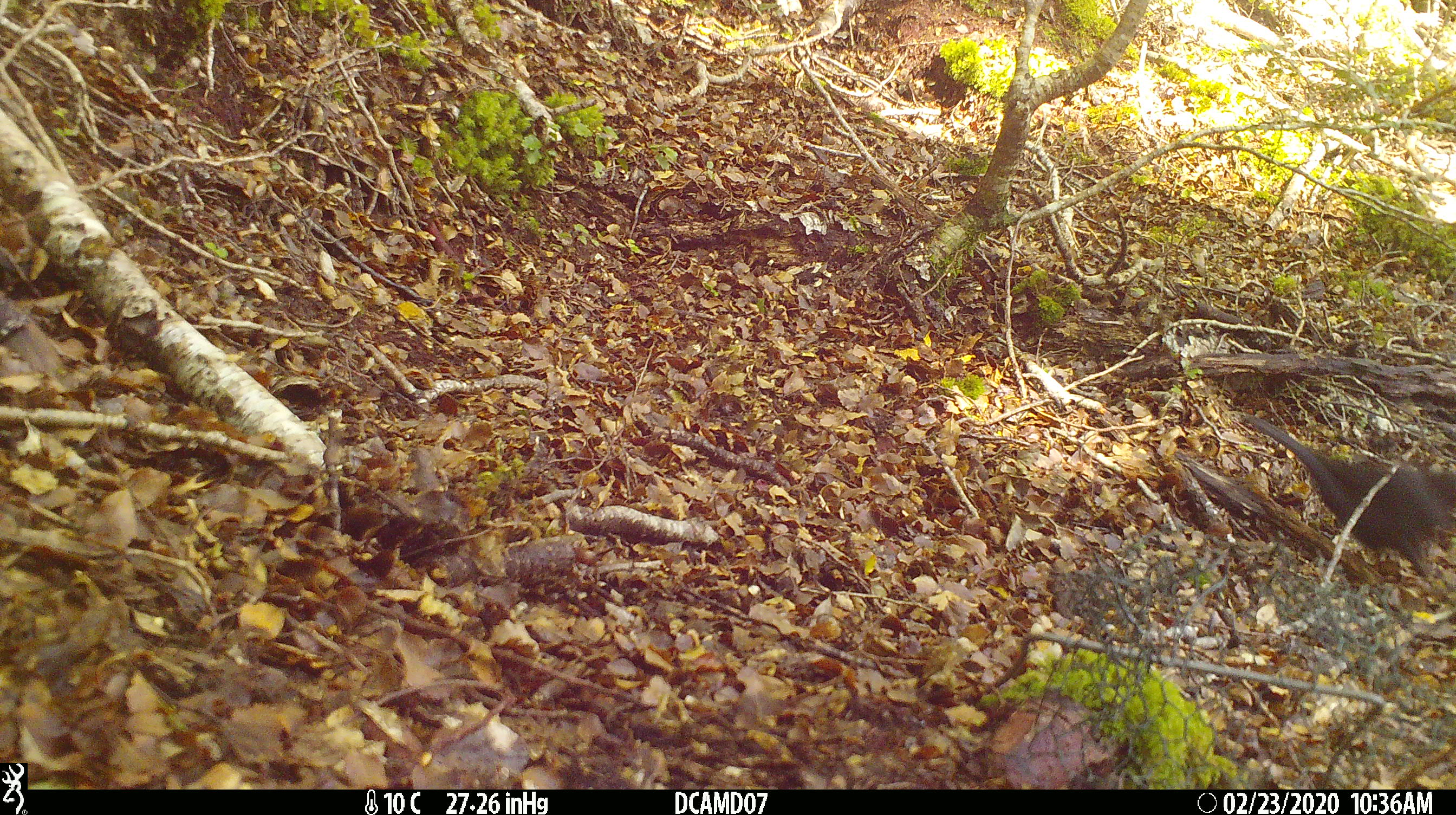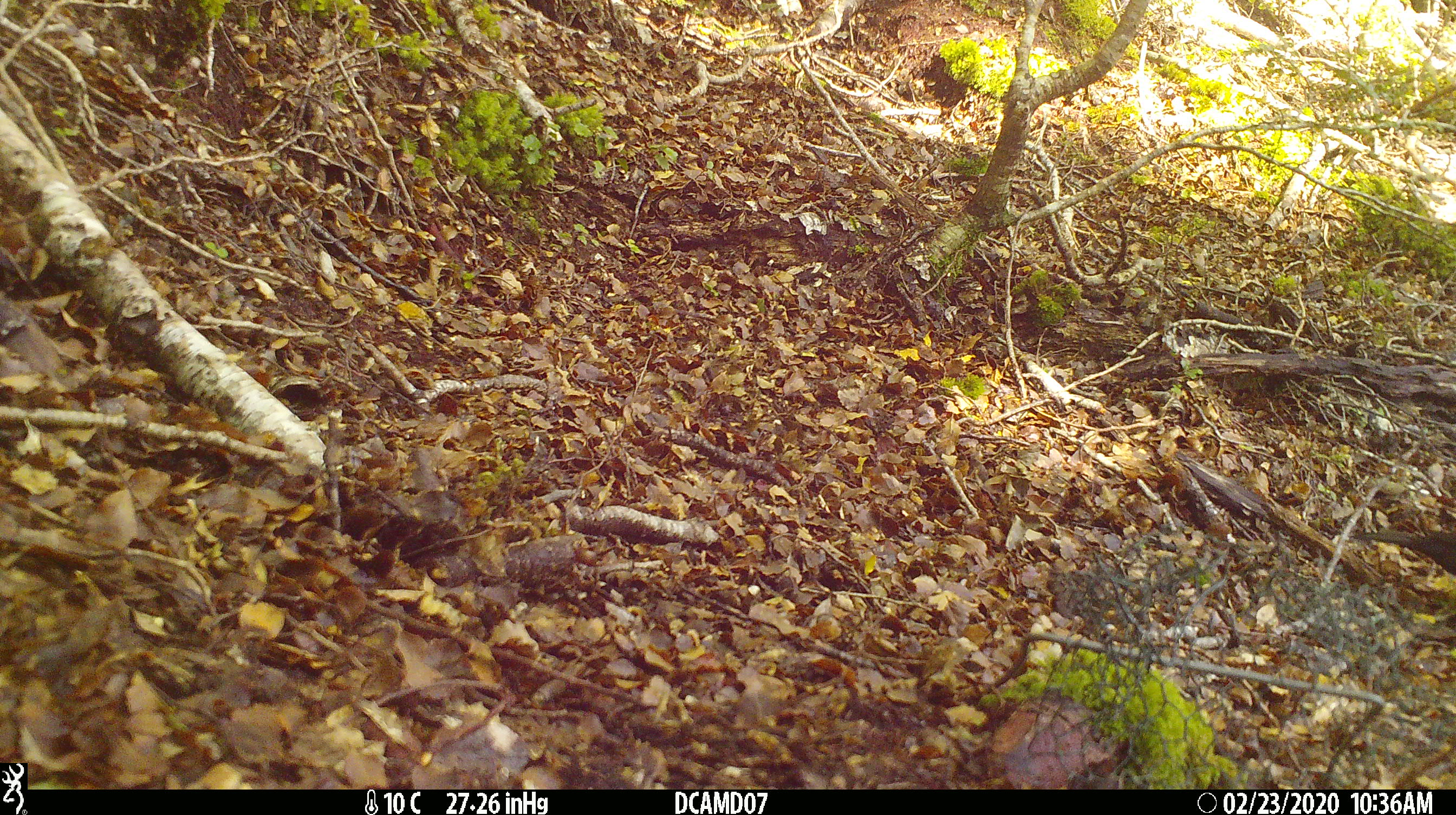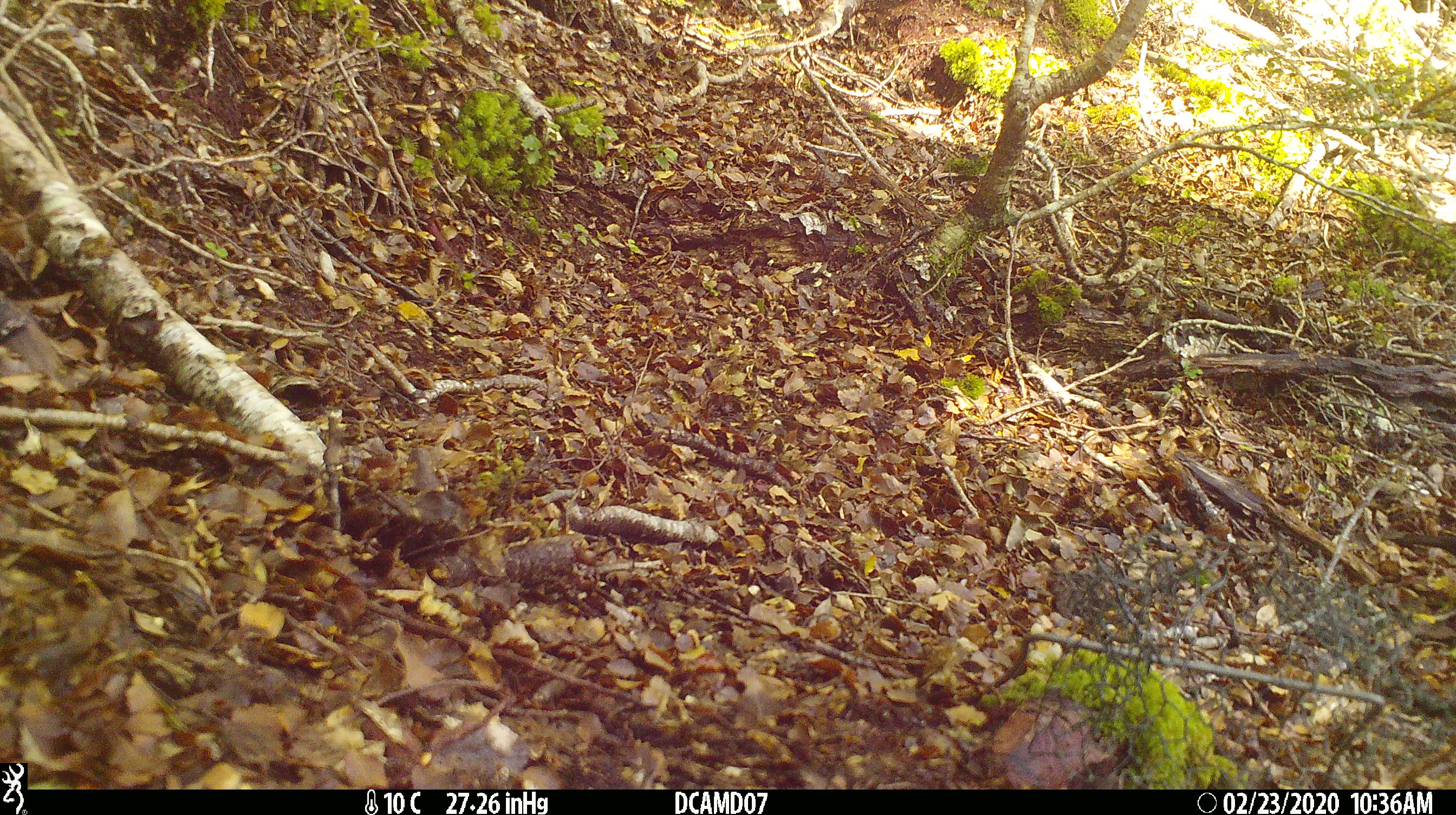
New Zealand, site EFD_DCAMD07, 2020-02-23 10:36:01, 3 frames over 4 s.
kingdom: Animalia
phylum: Chordata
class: Aves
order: Passeriformes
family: Turdidae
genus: Turdus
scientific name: Turdus merula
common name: eurasian blackbird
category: blackbird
Blackbird (eurasian blackbird) (Turdus merula).